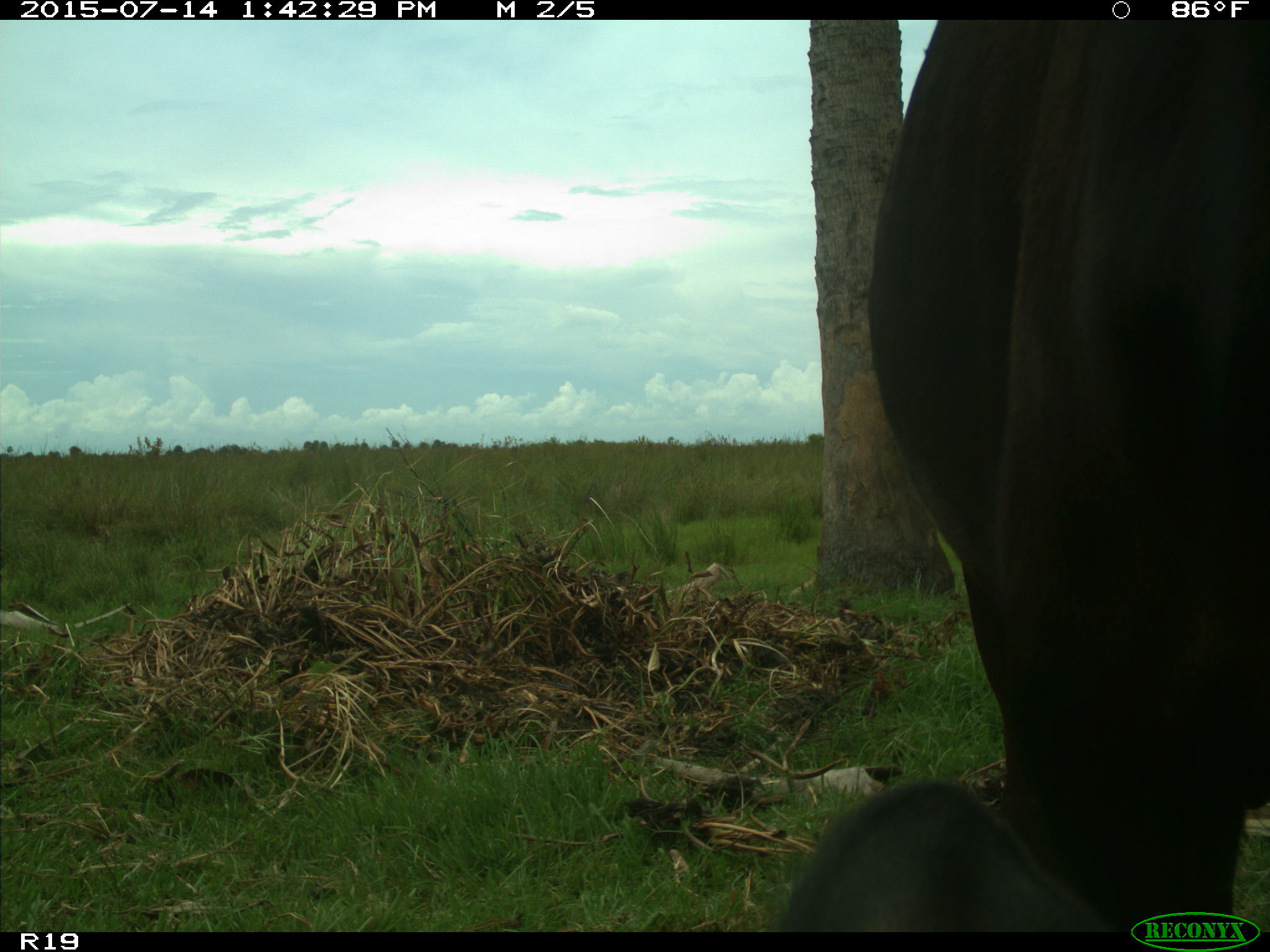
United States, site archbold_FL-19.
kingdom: Animalia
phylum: Chordata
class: Mammalia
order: Artiodactyla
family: Bovidae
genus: Bos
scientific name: Bos taurus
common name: domestic cow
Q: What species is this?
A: Bos taurus (domestic cow).